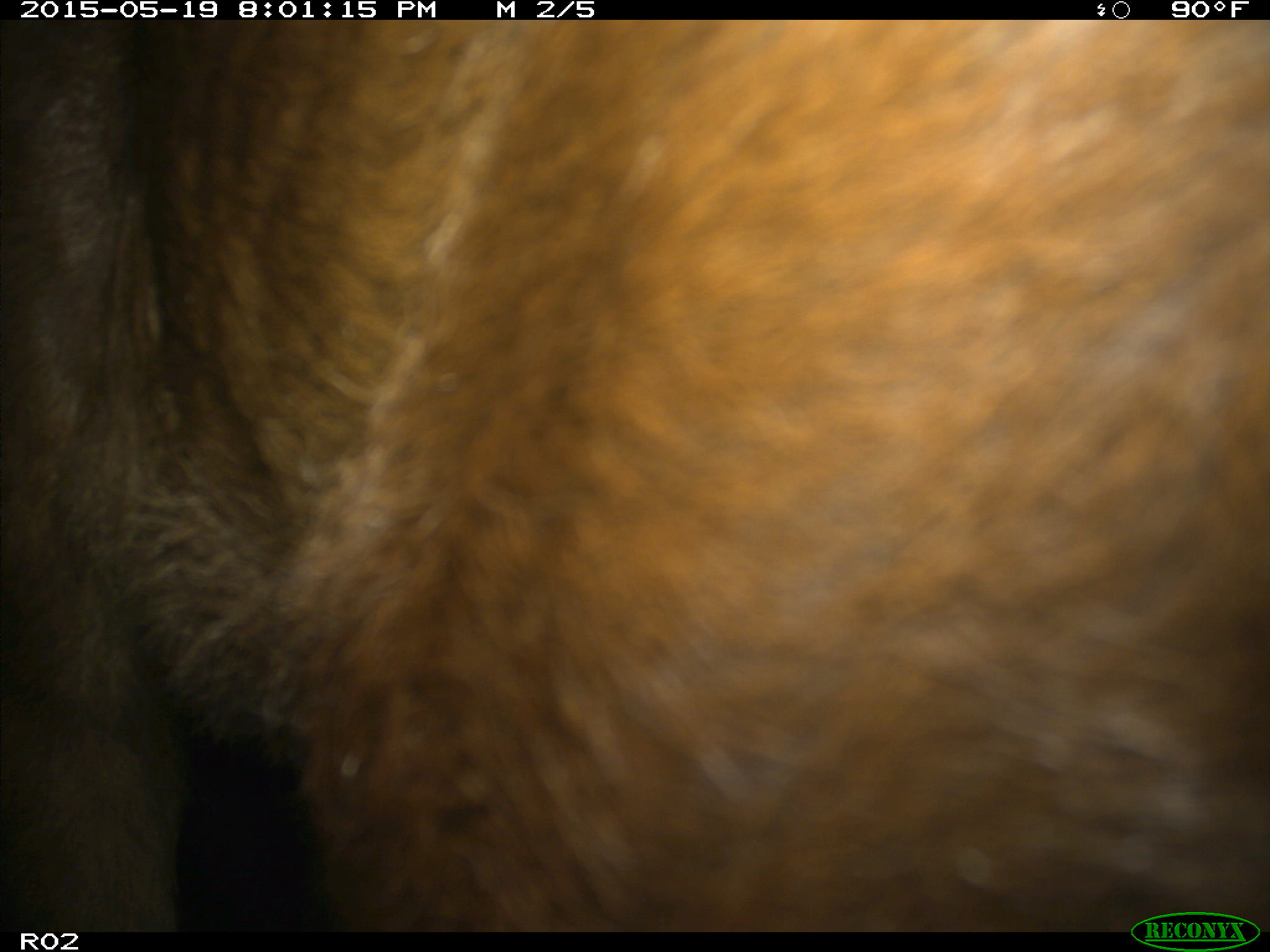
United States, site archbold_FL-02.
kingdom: Animalia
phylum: Chordata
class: Mammalia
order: Artiodactyla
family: Bovidae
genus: Bos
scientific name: Bos taurus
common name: domestic cow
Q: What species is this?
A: Bos taurus (domestic cow).